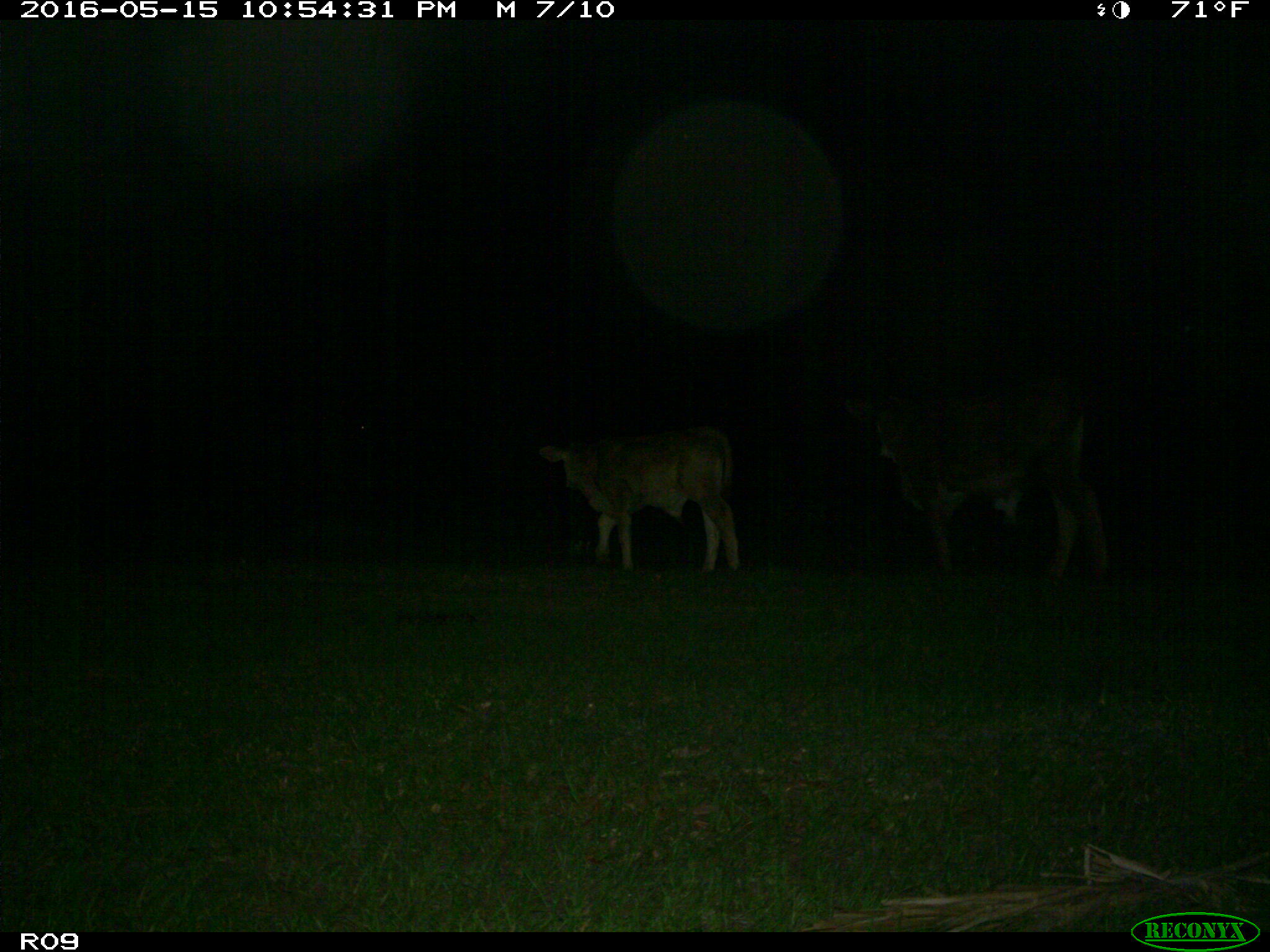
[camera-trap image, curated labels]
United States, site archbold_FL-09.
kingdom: Animalia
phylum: Chordata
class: Mammalia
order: Artiodactyla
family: Bovidae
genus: Bos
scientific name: Bos taurus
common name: domestic cow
Bos taurus (domestic cow).